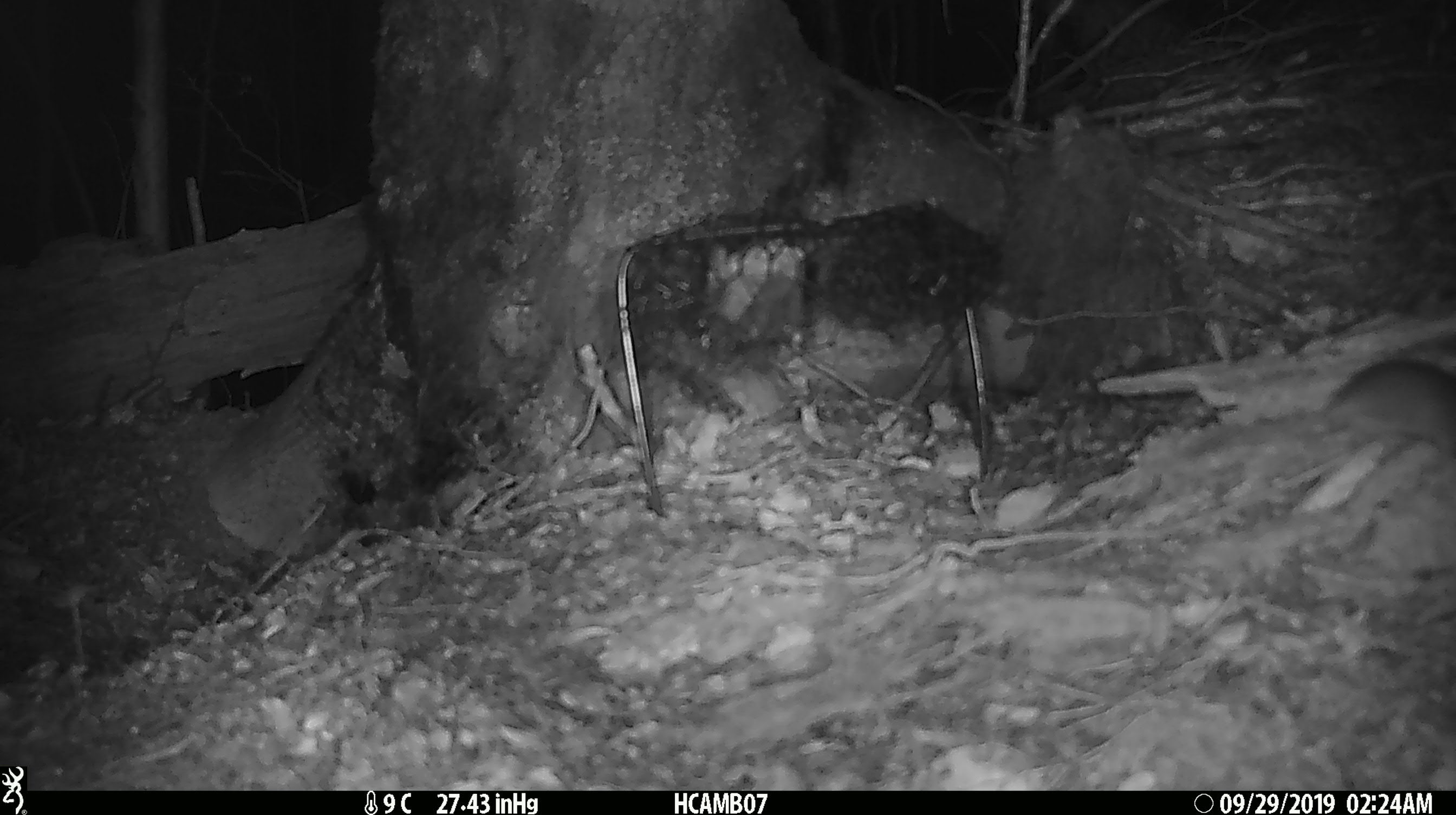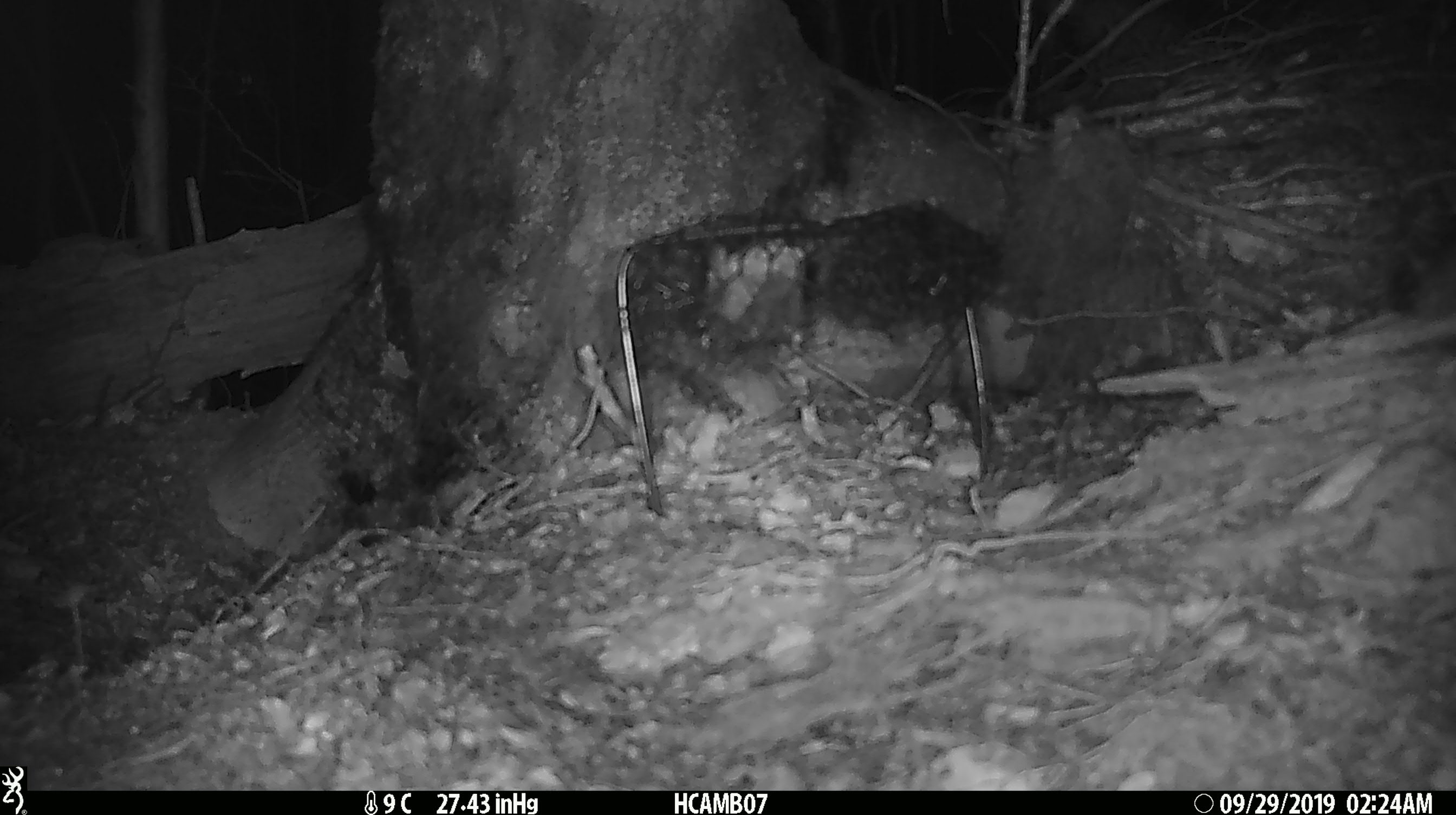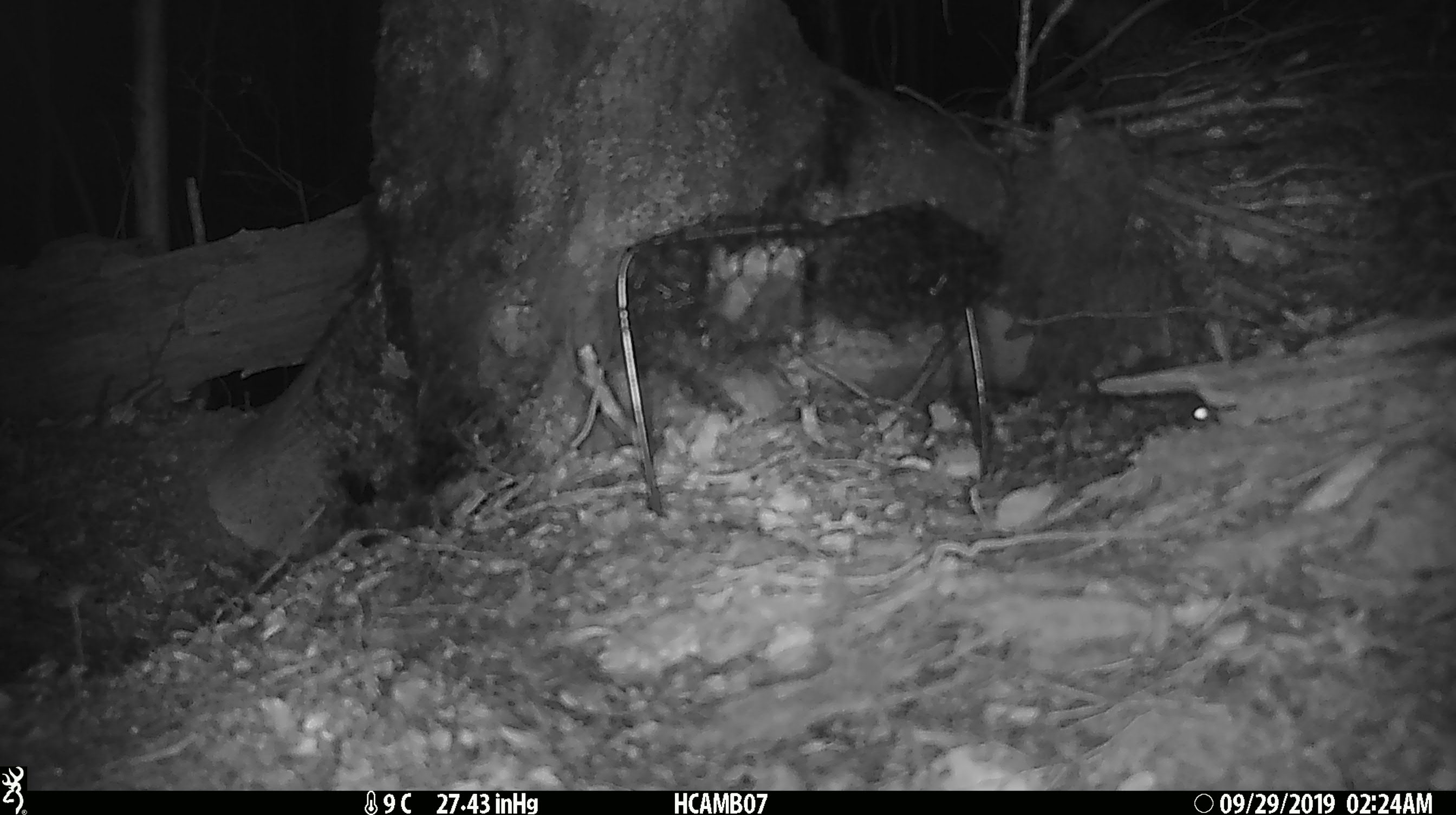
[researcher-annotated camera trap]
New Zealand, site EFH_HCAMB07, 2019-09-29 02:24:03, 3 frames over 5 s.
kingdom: Animalia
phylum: Chordata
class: Mammalia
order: Rodentia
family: Muridae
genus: Mus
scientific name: Mus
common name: mouse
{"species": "mouse (Mus)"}